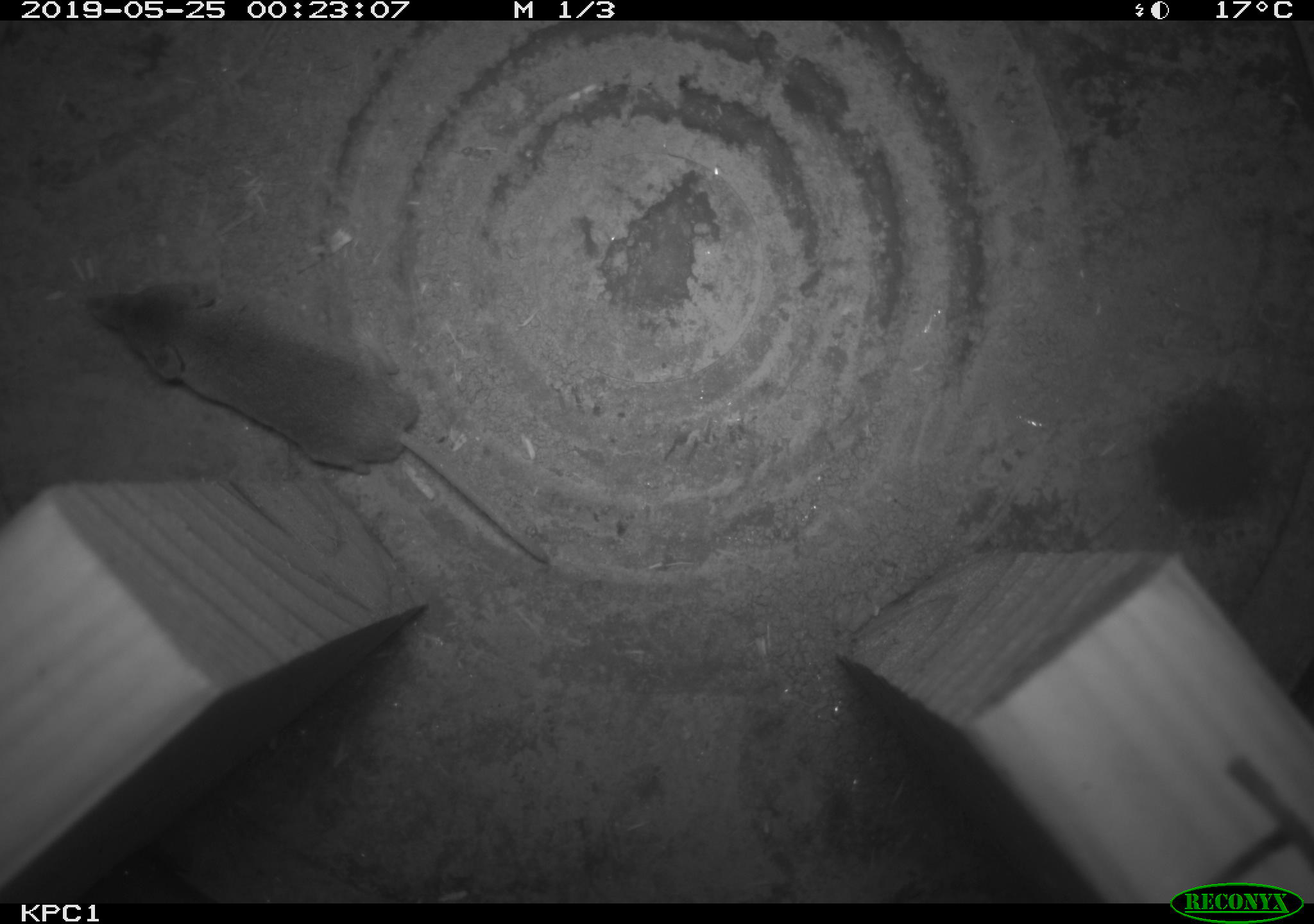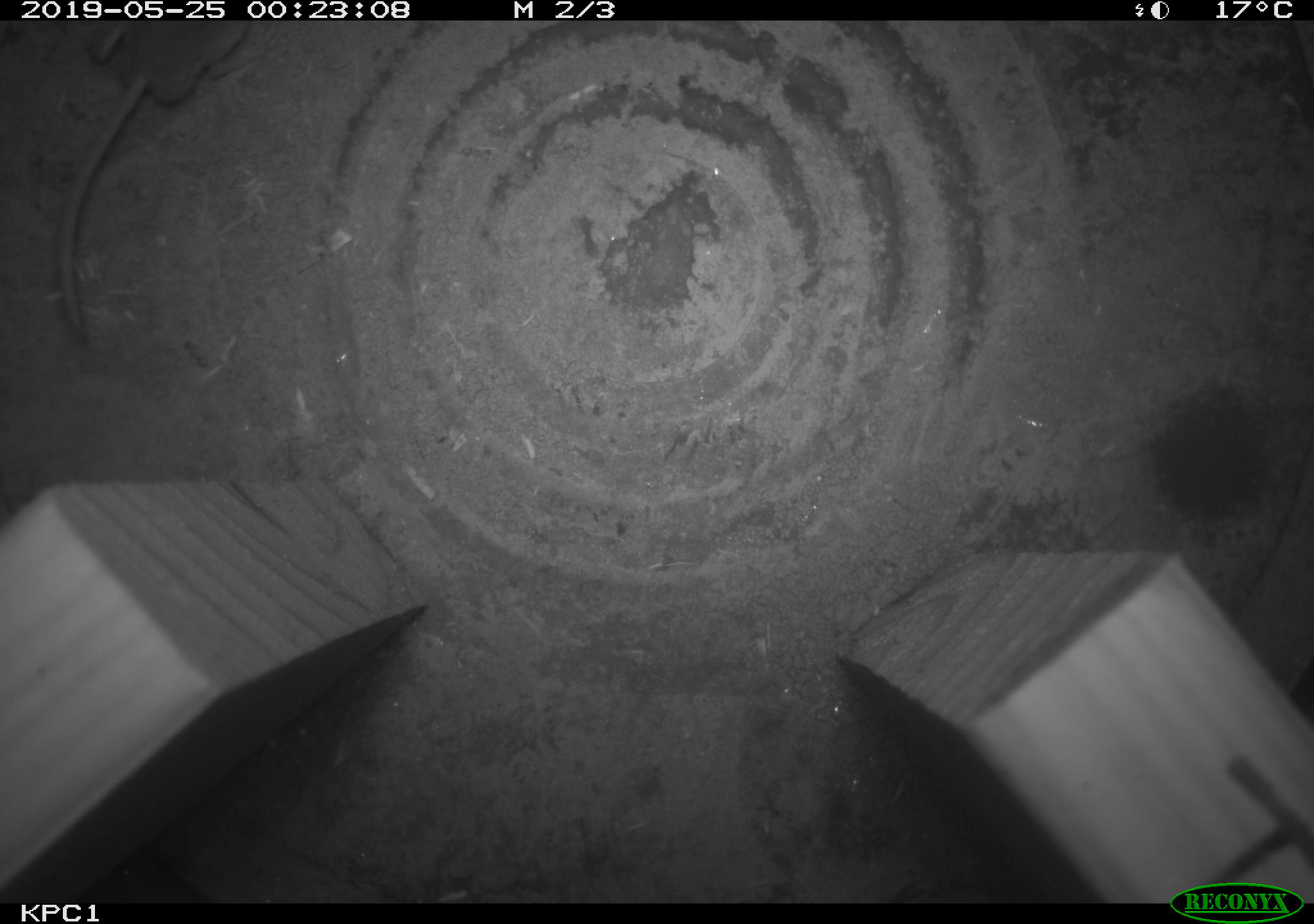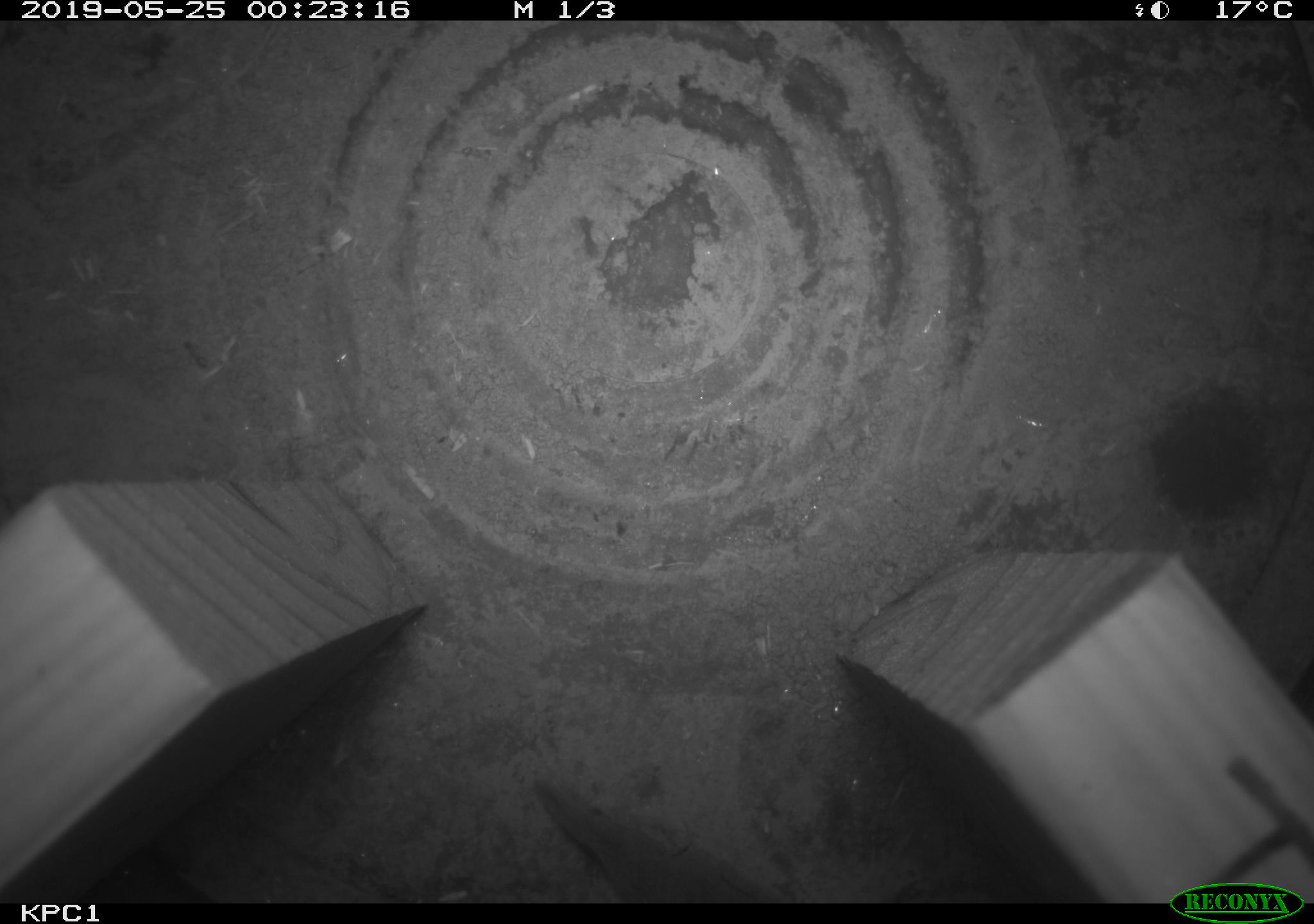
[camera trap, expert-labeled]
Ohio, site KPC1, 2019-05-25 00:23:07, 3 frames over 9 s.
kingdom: Animalia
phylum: Chordata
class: Mammalia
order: Eulipotyphla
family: Soricidae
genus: Sorex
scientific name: Sorex cinereus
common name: masked shrew